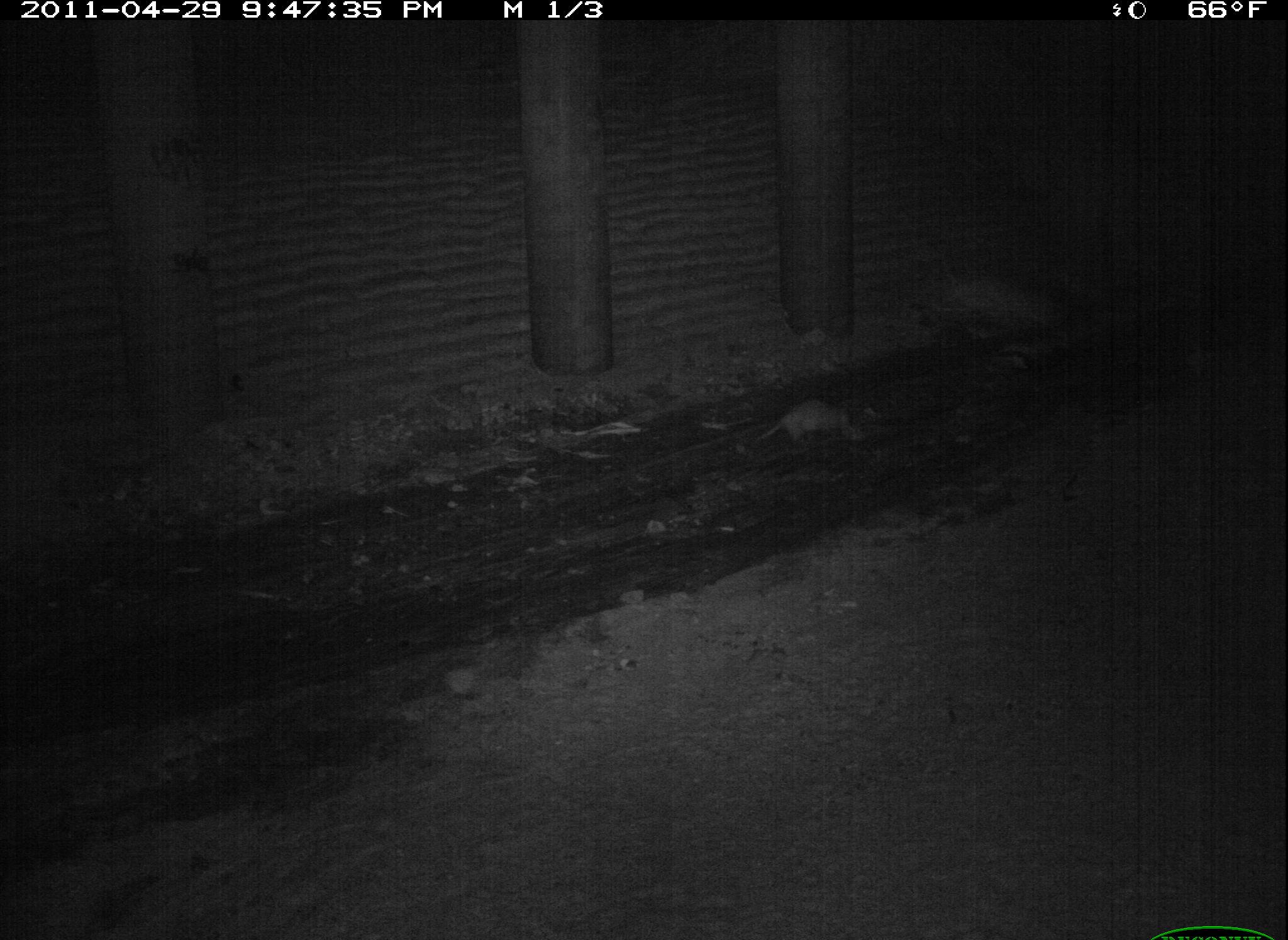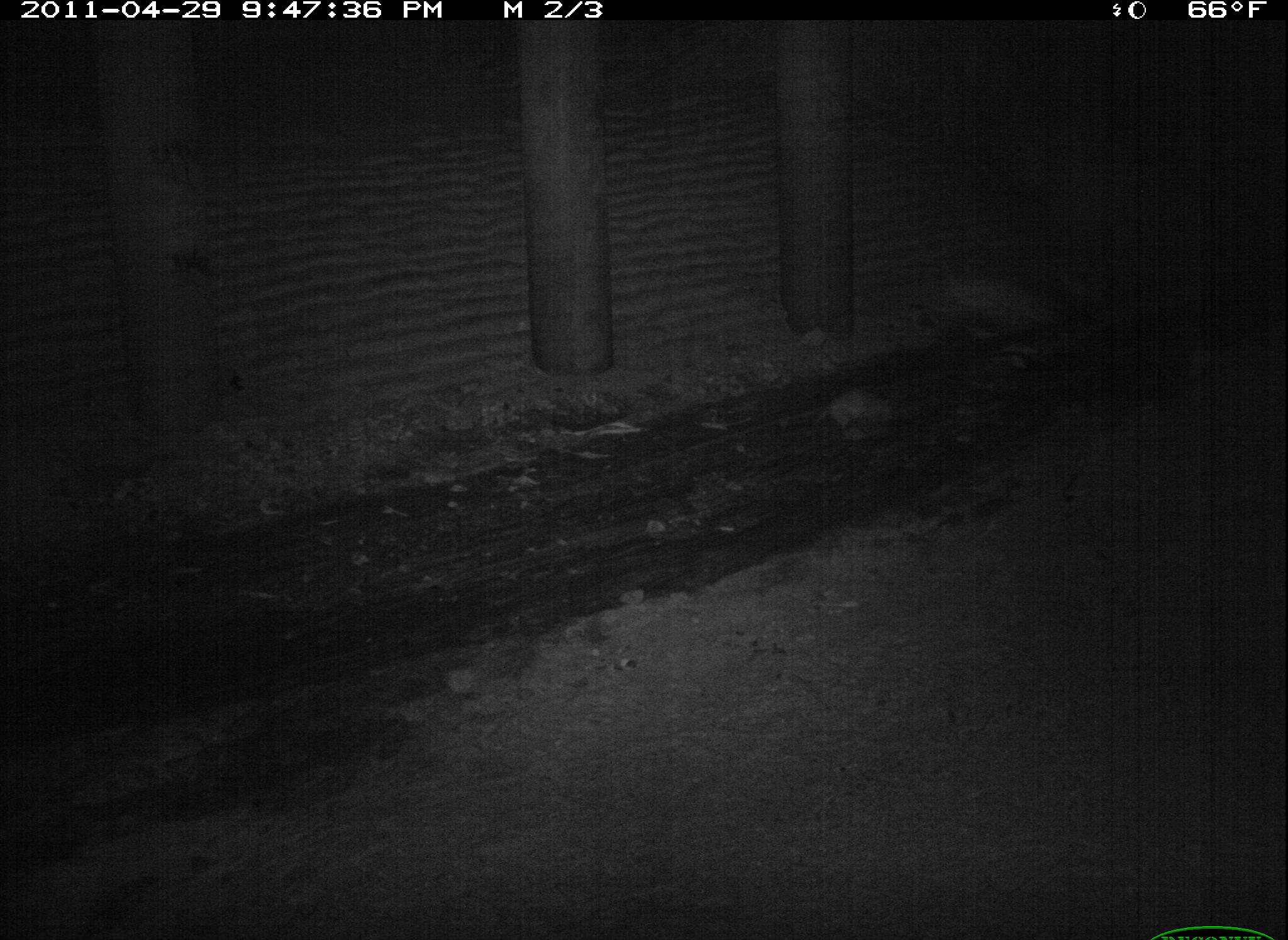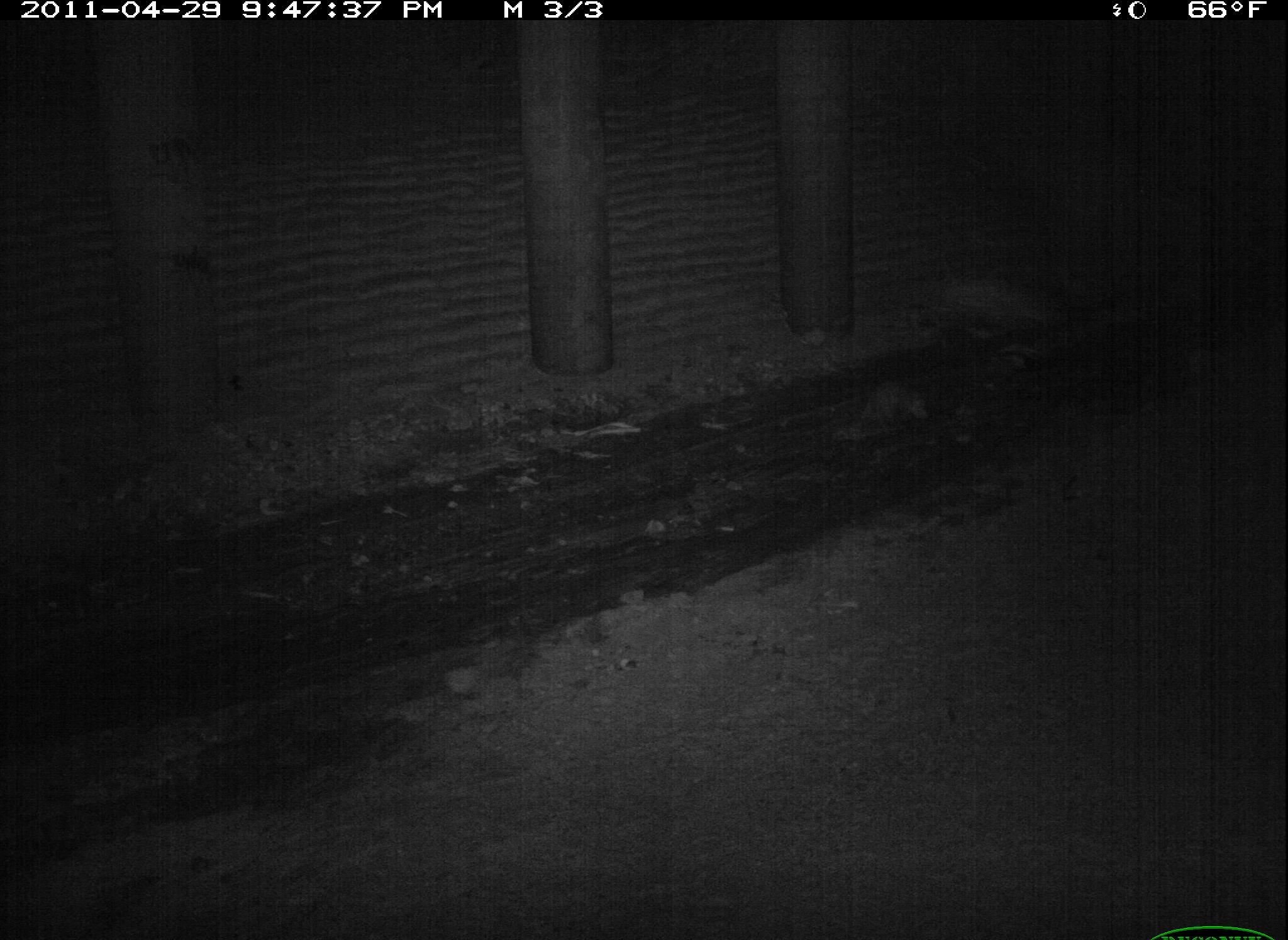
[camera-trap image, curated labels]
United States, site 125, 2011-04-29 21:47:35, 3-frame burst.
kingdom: Animalia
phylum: Chordata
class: Mammalia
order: Didelphimorphia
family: Didelphidae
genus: Didelphis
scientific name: Didelphis virginiana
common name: virginia opossum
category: opossum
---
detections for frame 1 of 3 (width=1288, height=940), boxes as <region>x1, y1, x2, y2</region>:
opossum: <region>751, 394, 864, 450</region>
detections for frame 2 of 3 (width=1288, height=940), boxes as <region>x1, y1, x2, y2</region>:
opossum: <region>802, 383, 902, 444</region>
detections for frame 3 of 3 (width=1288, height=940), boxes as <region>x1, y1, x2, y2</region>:
opossum: <region>842, 373, 940, 440</region>